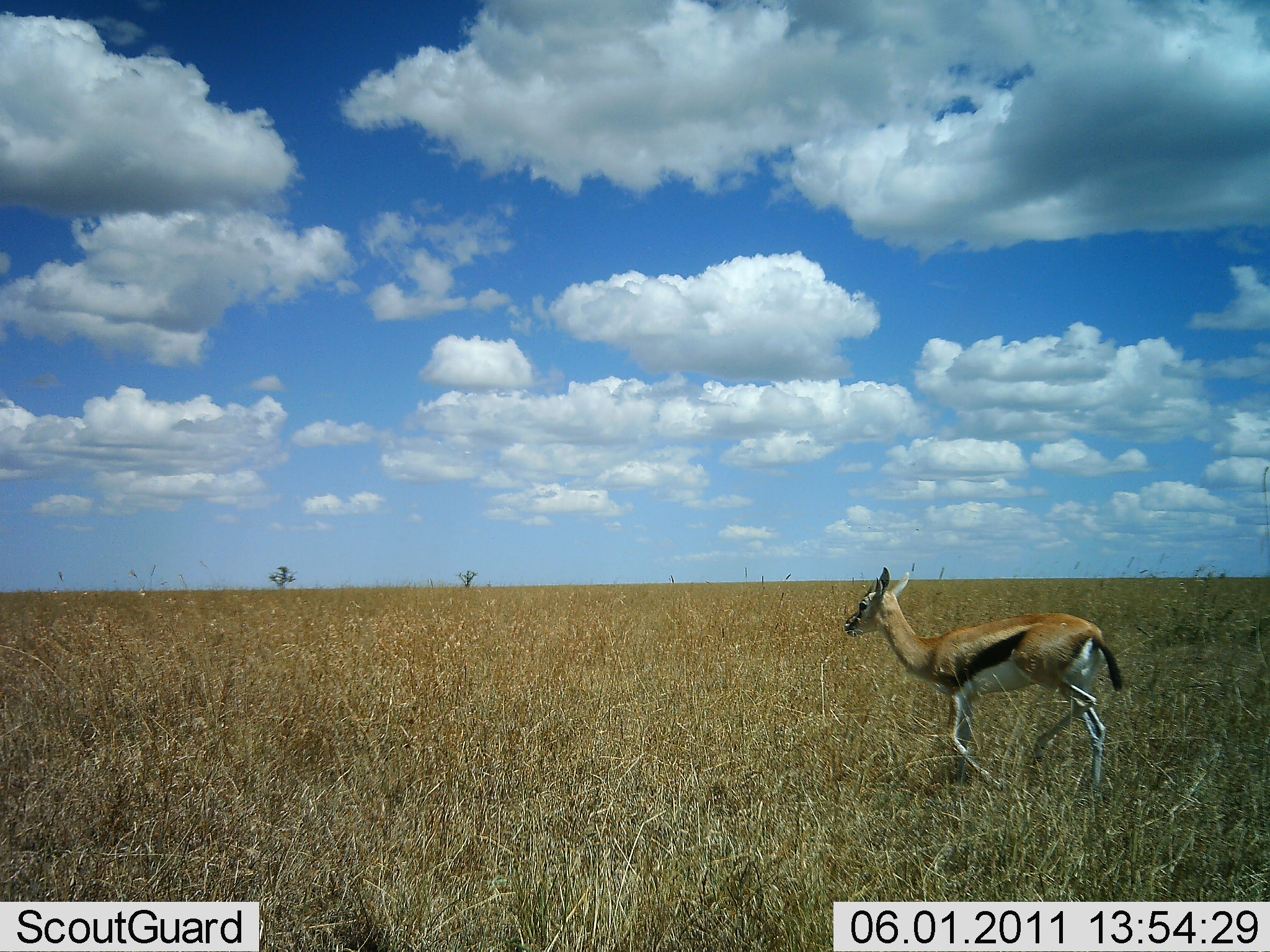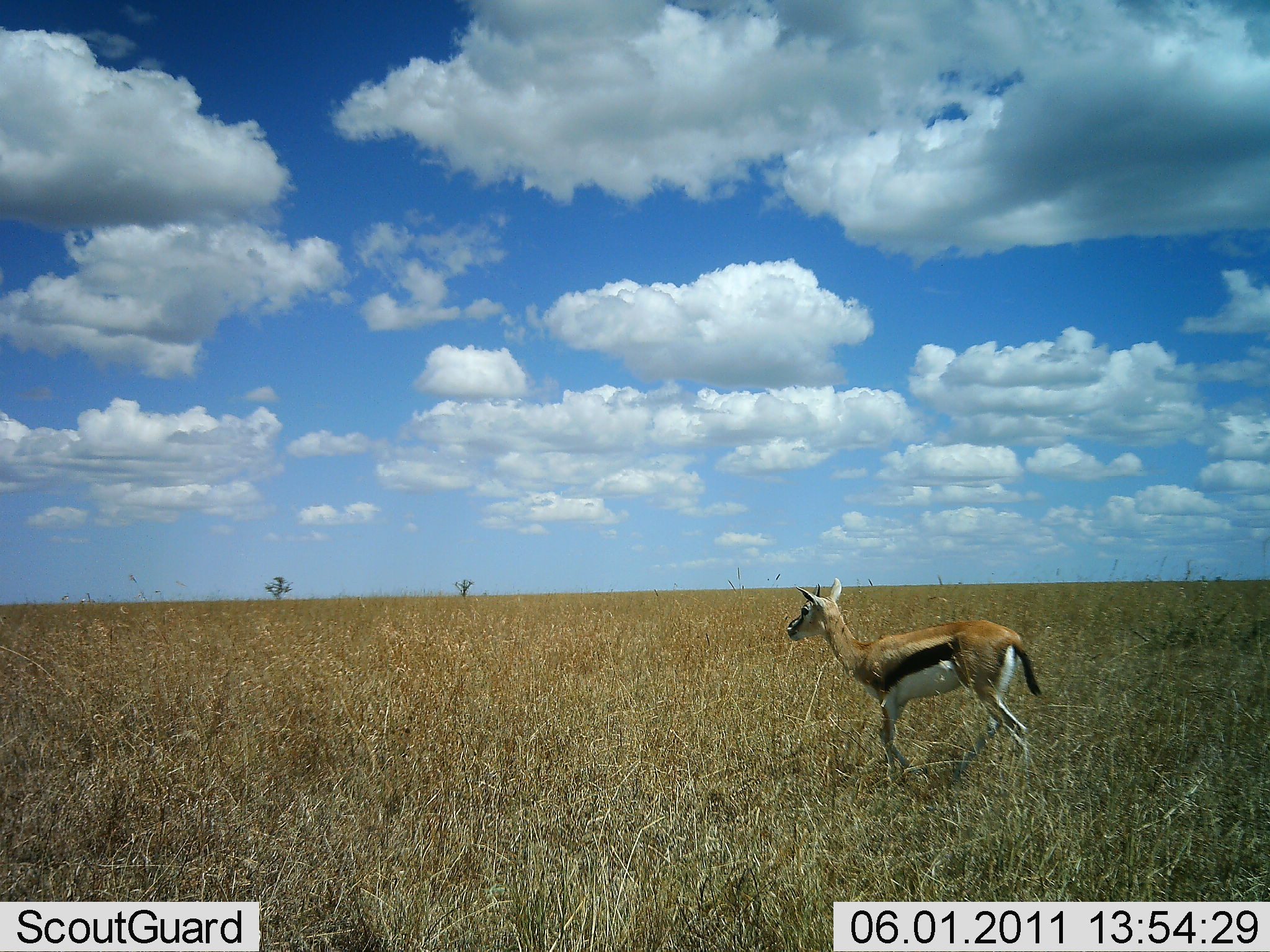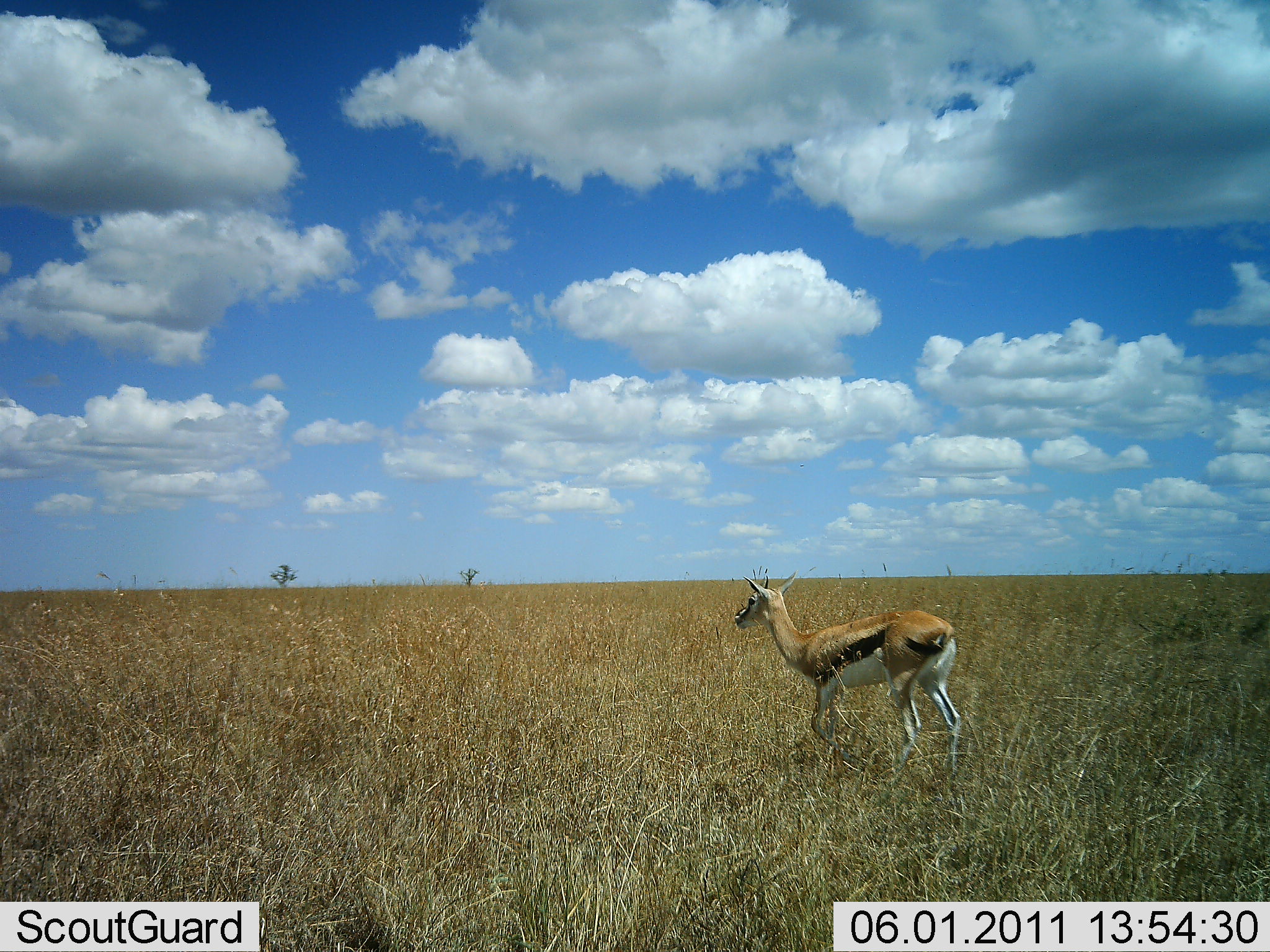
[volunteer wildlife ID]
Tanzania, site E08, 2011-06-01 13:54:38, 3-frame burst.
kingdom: Animalia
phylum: Chordata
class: Mammalia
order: Artiodactyla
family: Bovidae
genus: Eudorcas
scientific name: Eudorcas thomsonii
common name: thomson's gazelle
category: gazellethomsons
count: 1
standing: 20%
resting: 0%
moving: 80%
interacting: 0%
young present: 0%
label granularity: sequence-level